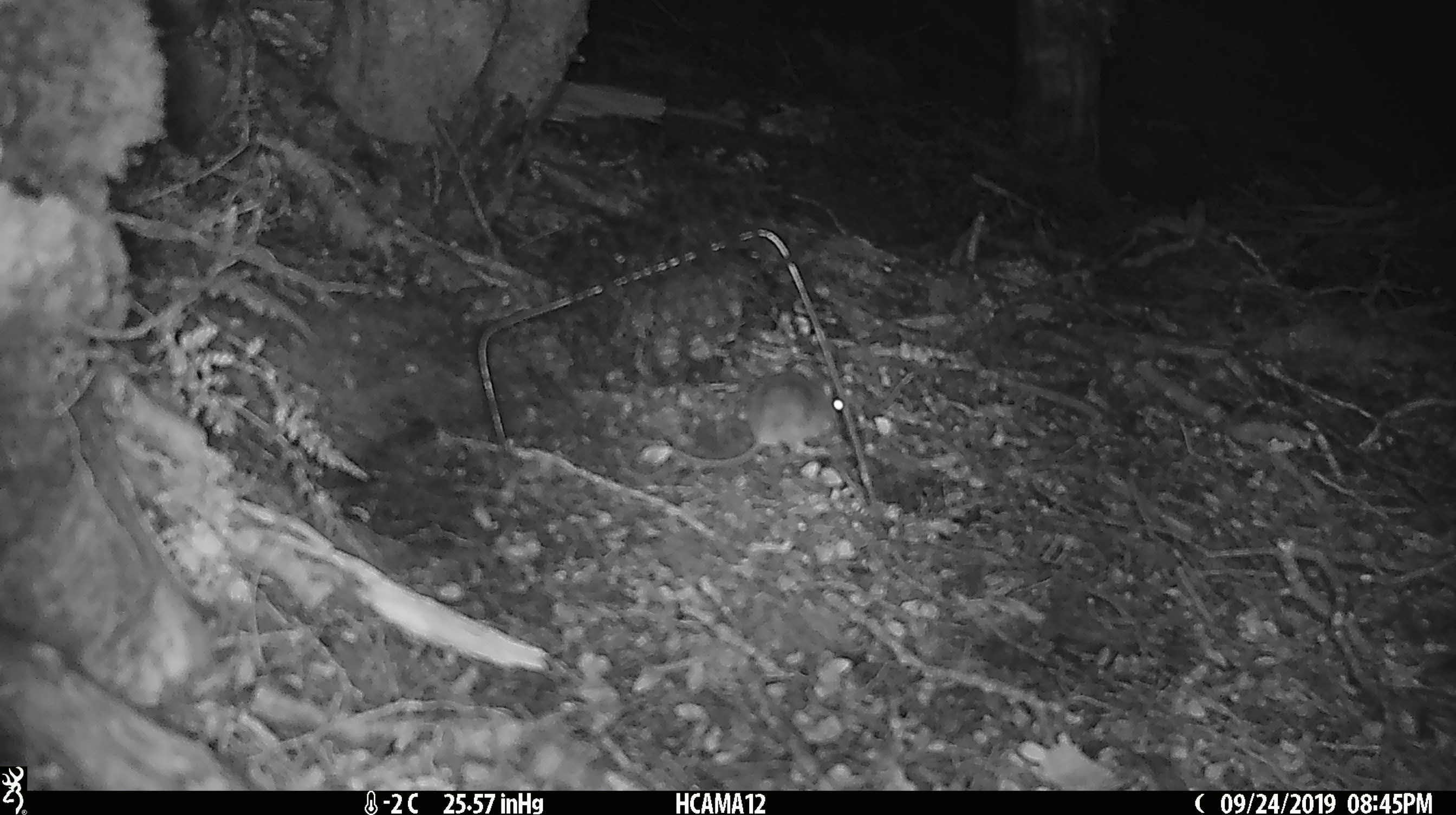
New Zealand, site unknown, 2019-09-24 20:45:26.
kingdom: Animalia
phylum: Chordata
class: Mammalia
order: Rodentia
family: Muridae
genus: Mus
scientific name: Mus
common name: mouse